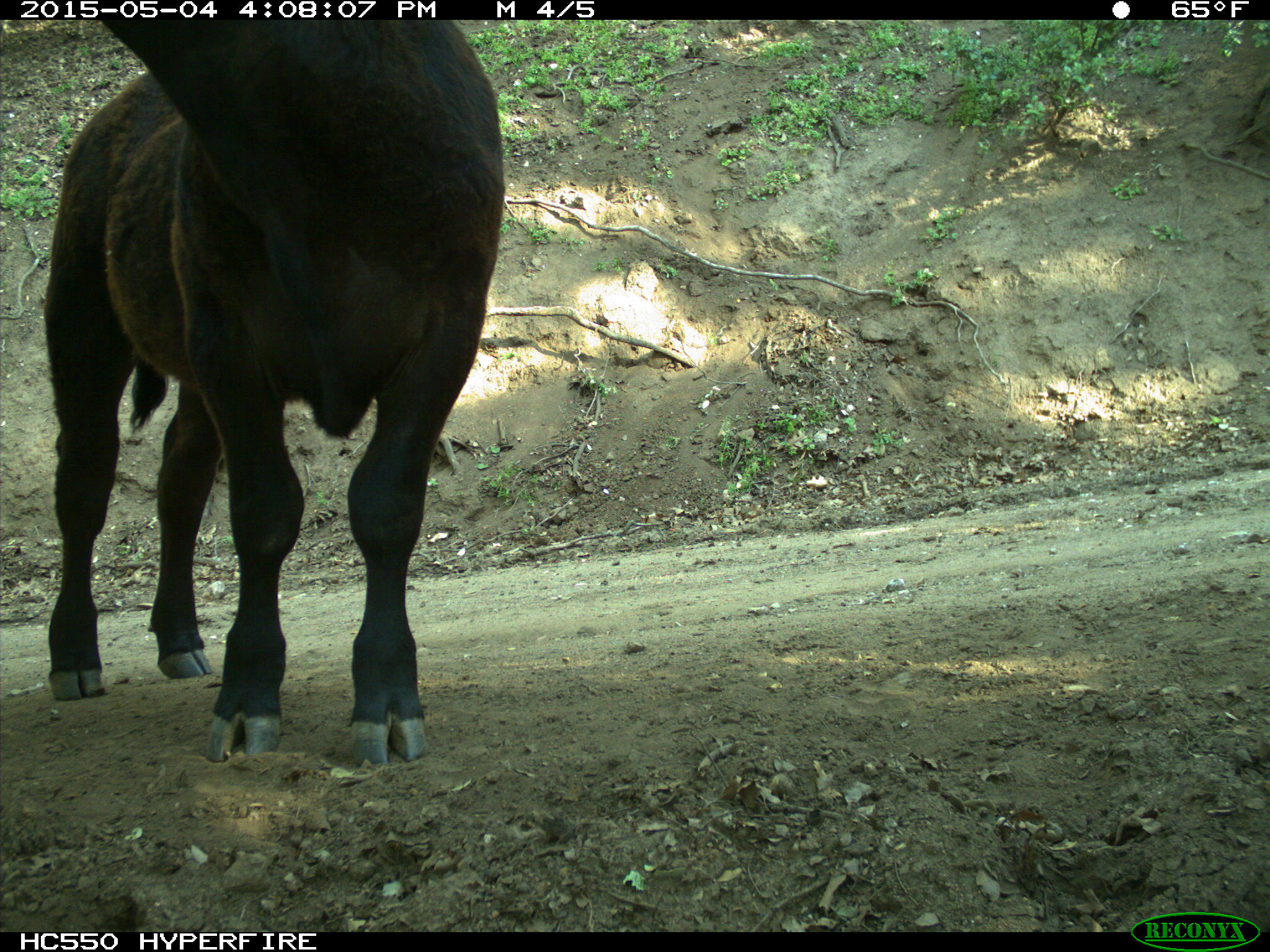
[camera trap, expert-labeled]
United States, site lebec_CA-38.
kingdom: Animalia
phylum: Chordata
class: Mammalia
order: Artiodactyla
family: Bovidae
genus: Bos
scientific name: Bos taurus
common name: domestic cow